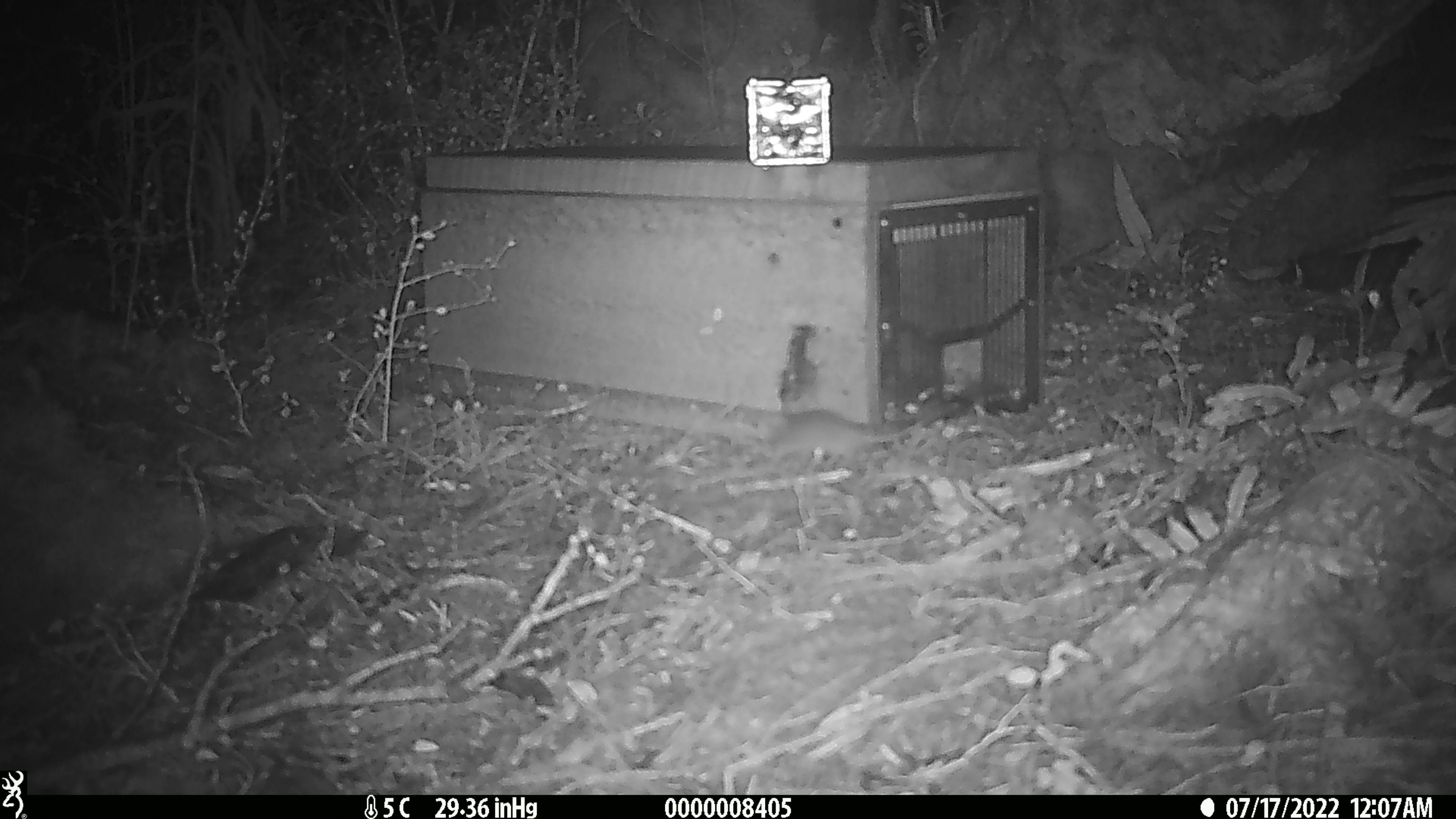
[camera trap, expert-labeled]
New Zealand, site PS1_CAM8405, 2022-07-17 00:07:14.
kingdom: Animalia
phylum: Chordata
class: Mammalia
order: Rodentia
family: Muridae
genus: Mus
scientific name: Mus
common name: mouse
Mouse (Mus).